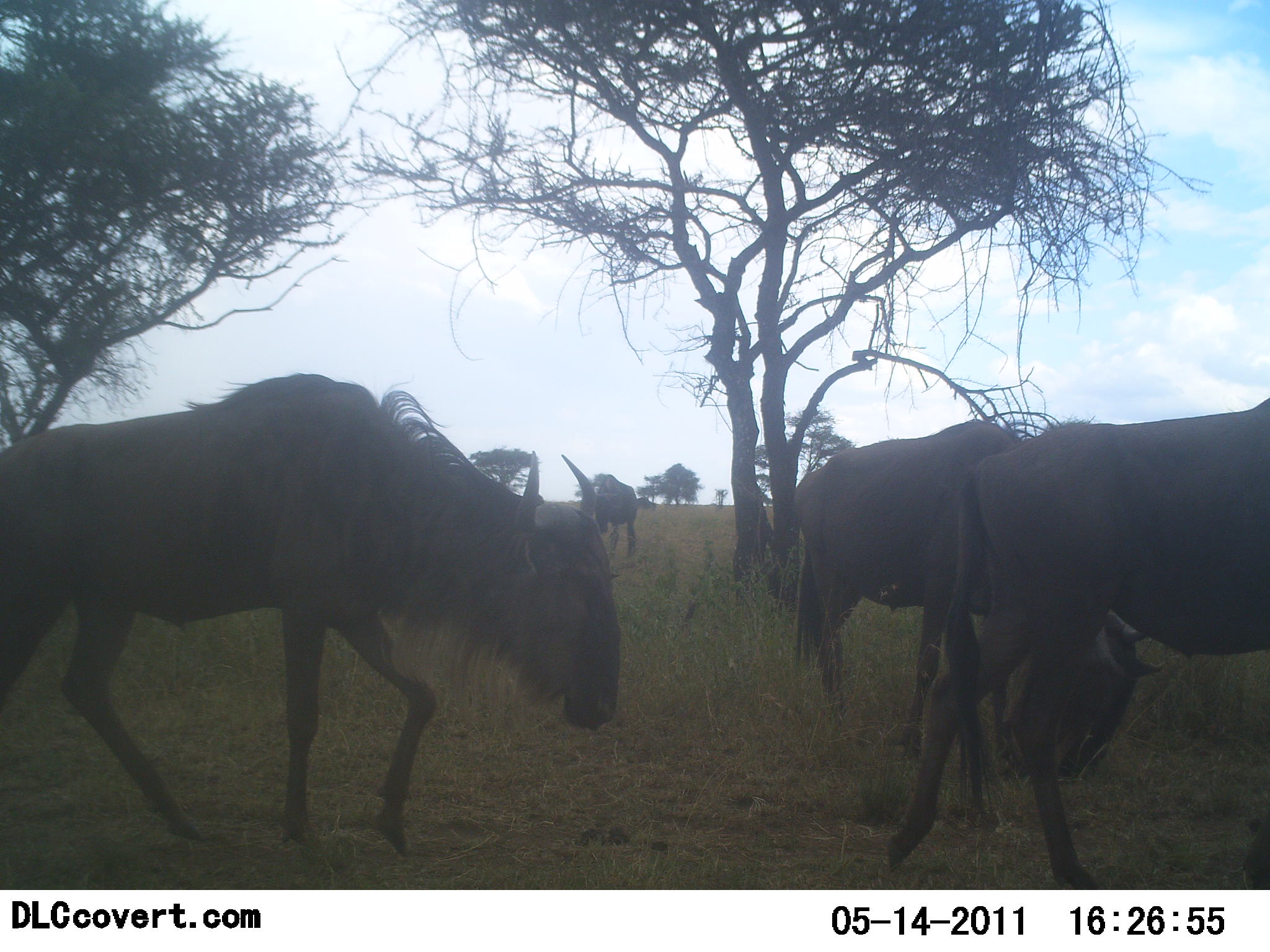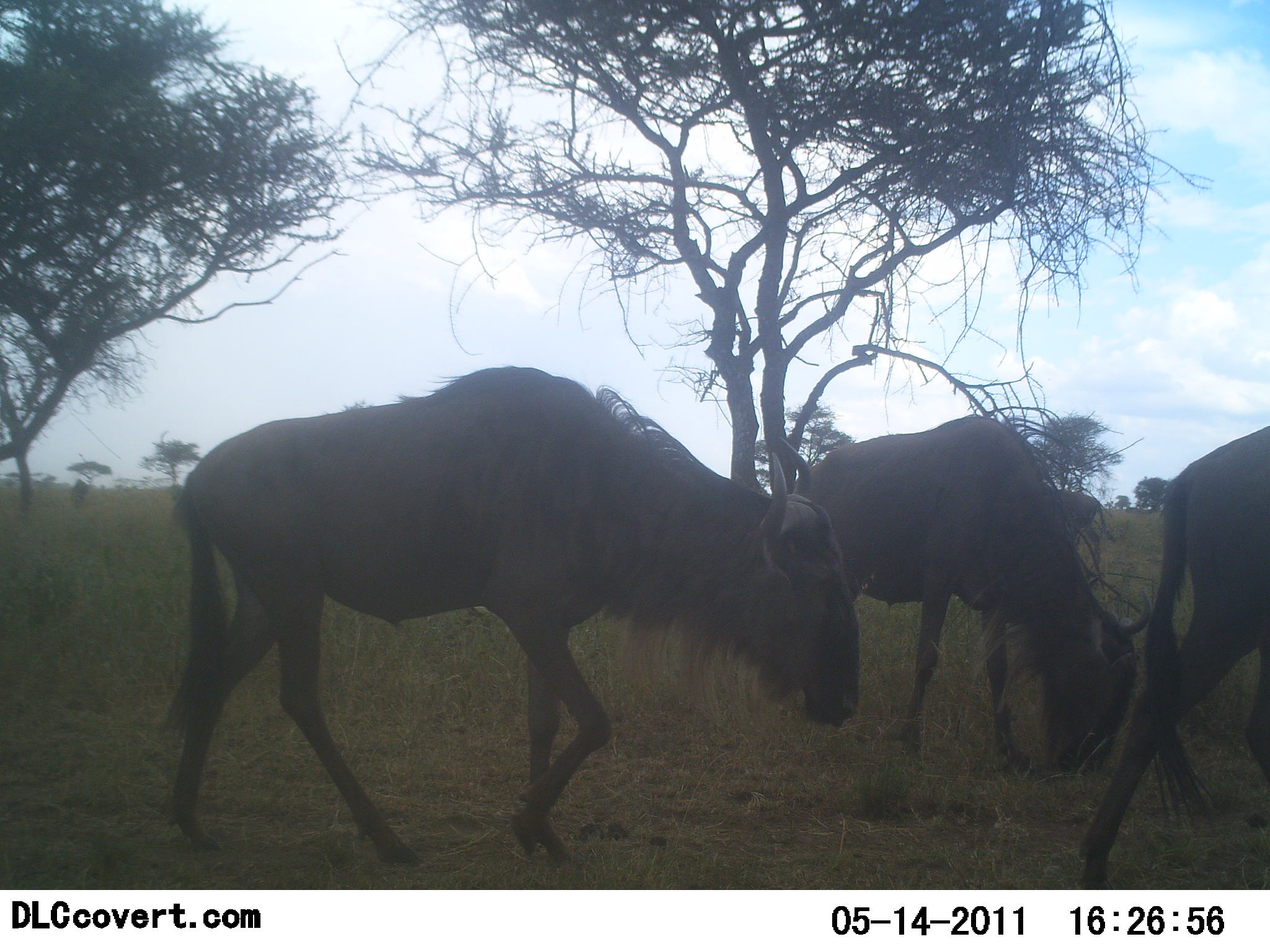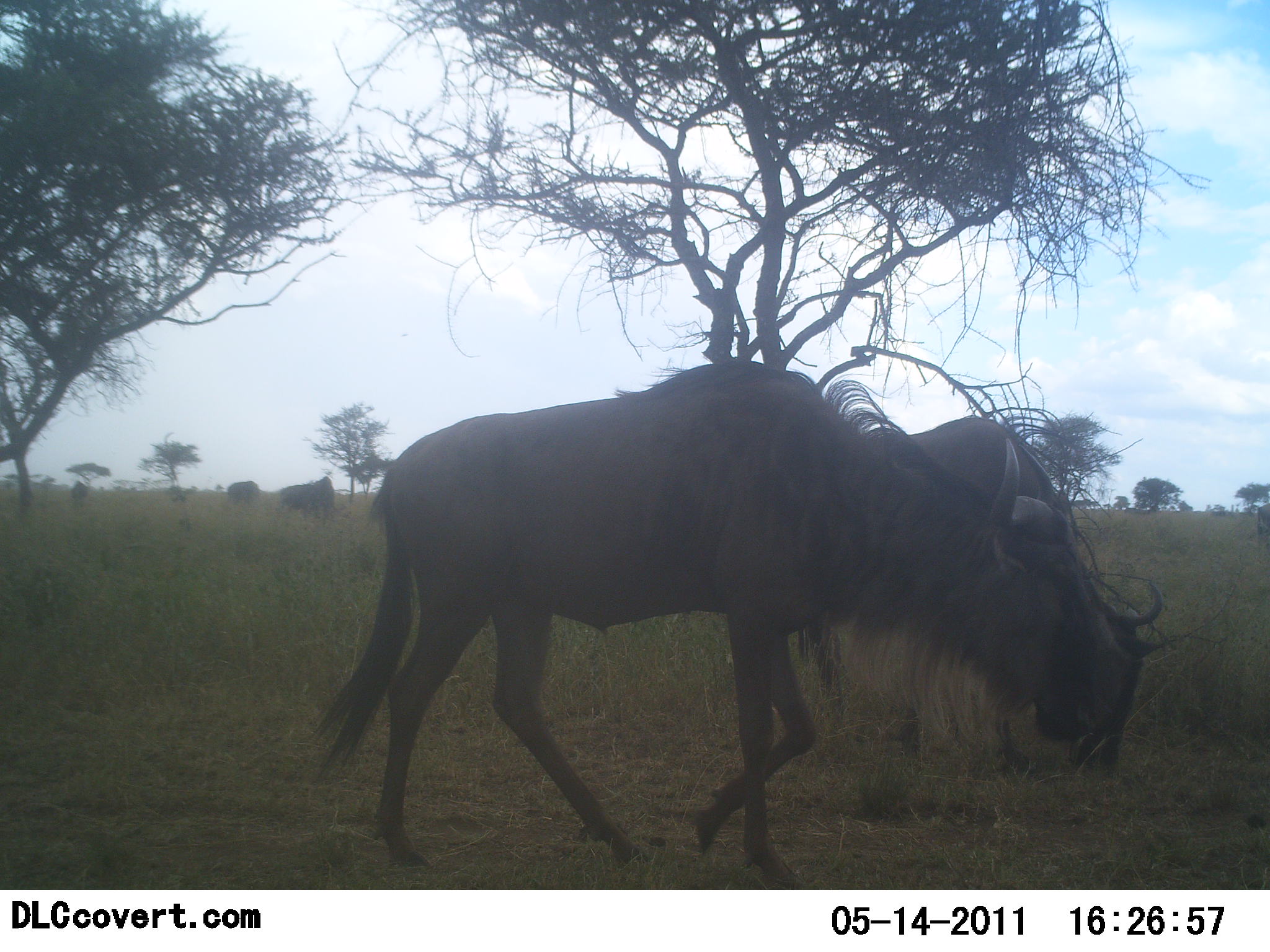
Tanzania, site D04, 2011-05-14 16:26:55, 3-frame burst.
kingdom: Animalia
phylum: Chordata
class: Mammalia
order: Artiodactyla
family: Bovidae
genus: Connochaetes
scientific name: Connochaetes taurinus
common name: blue wildebeest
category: wildebeest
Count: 3.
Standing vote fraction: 18%.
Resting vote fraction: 0%.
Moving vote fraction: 91%.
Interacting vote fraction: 0%.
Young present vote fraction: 0%.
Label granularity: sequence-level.